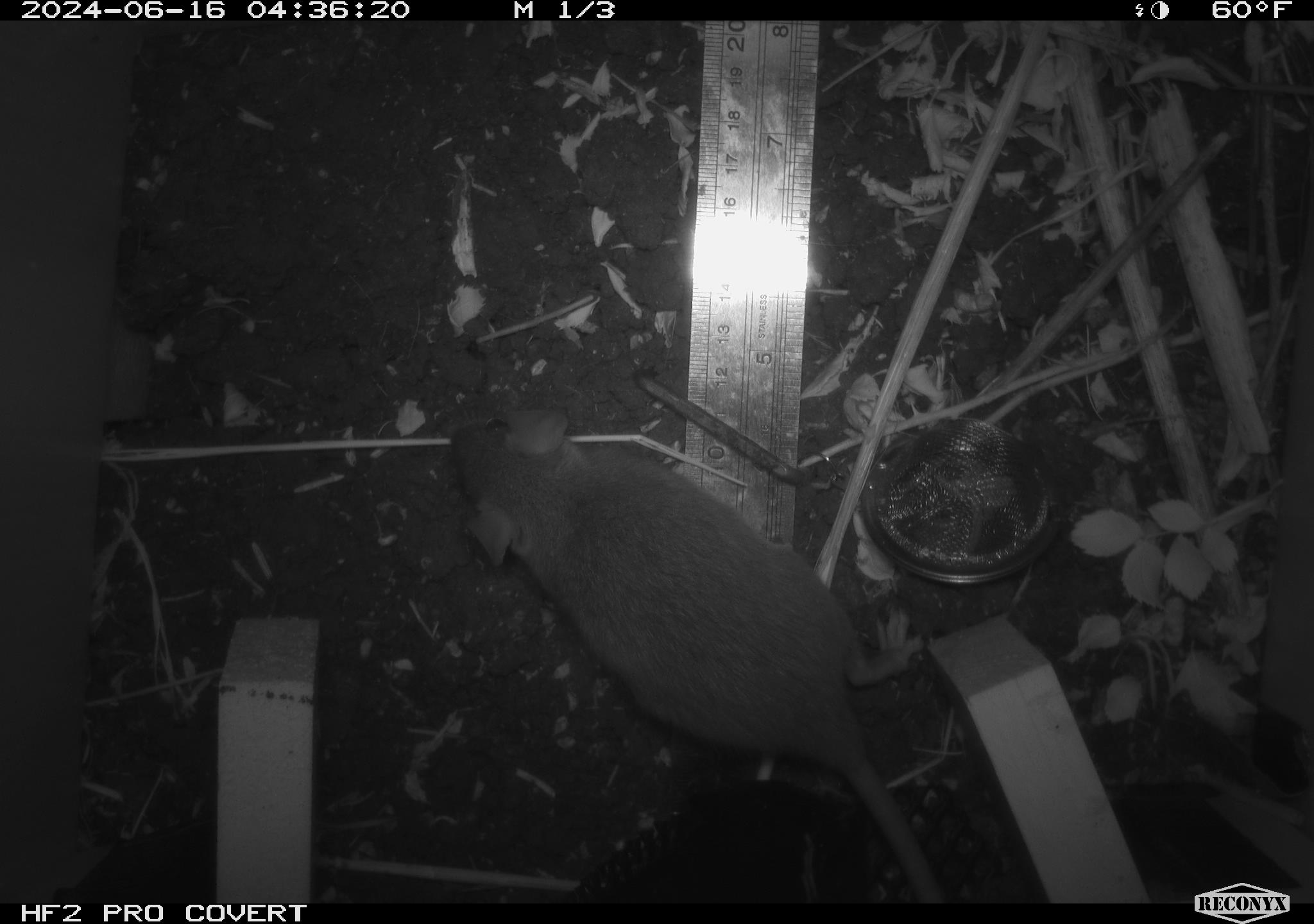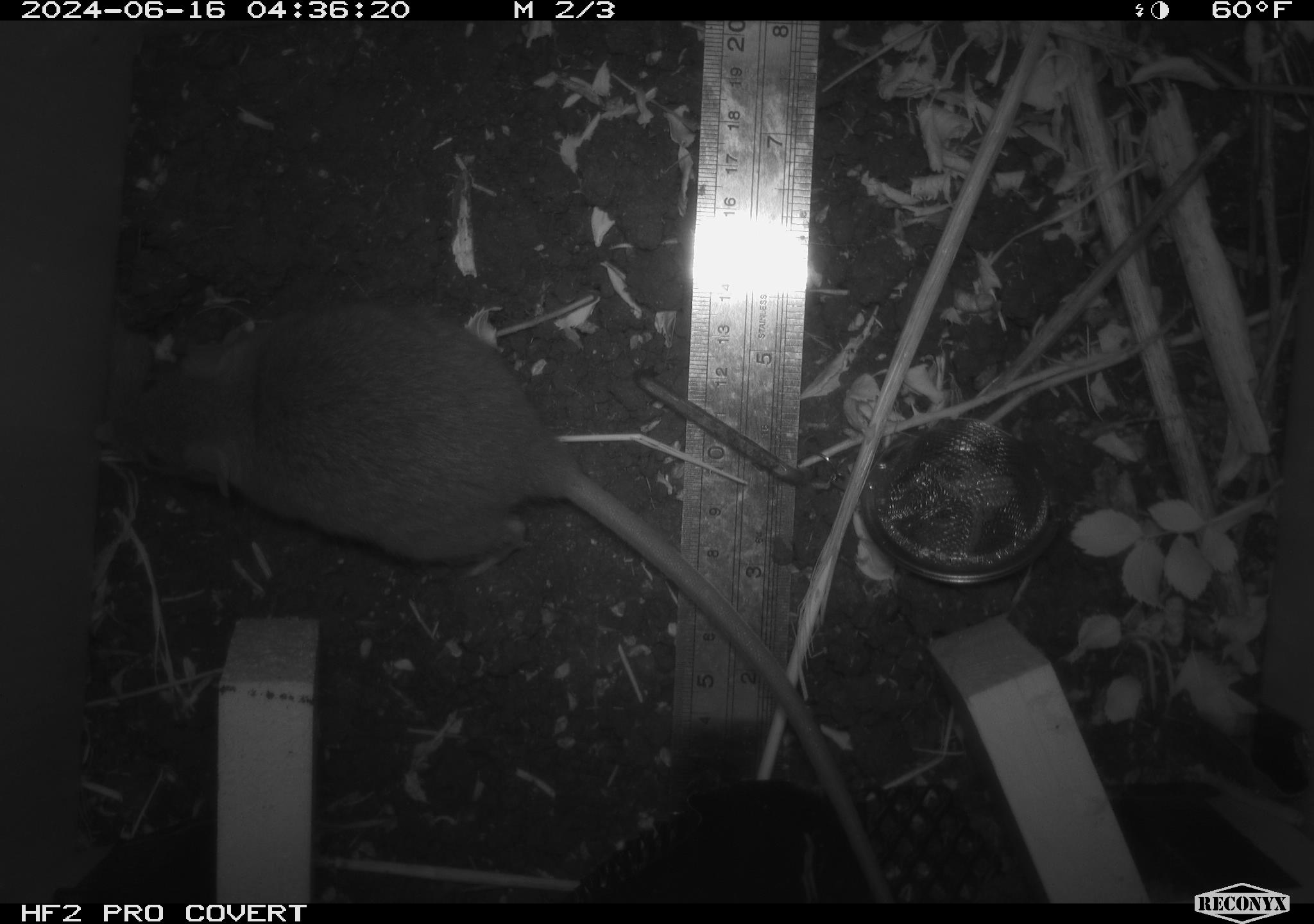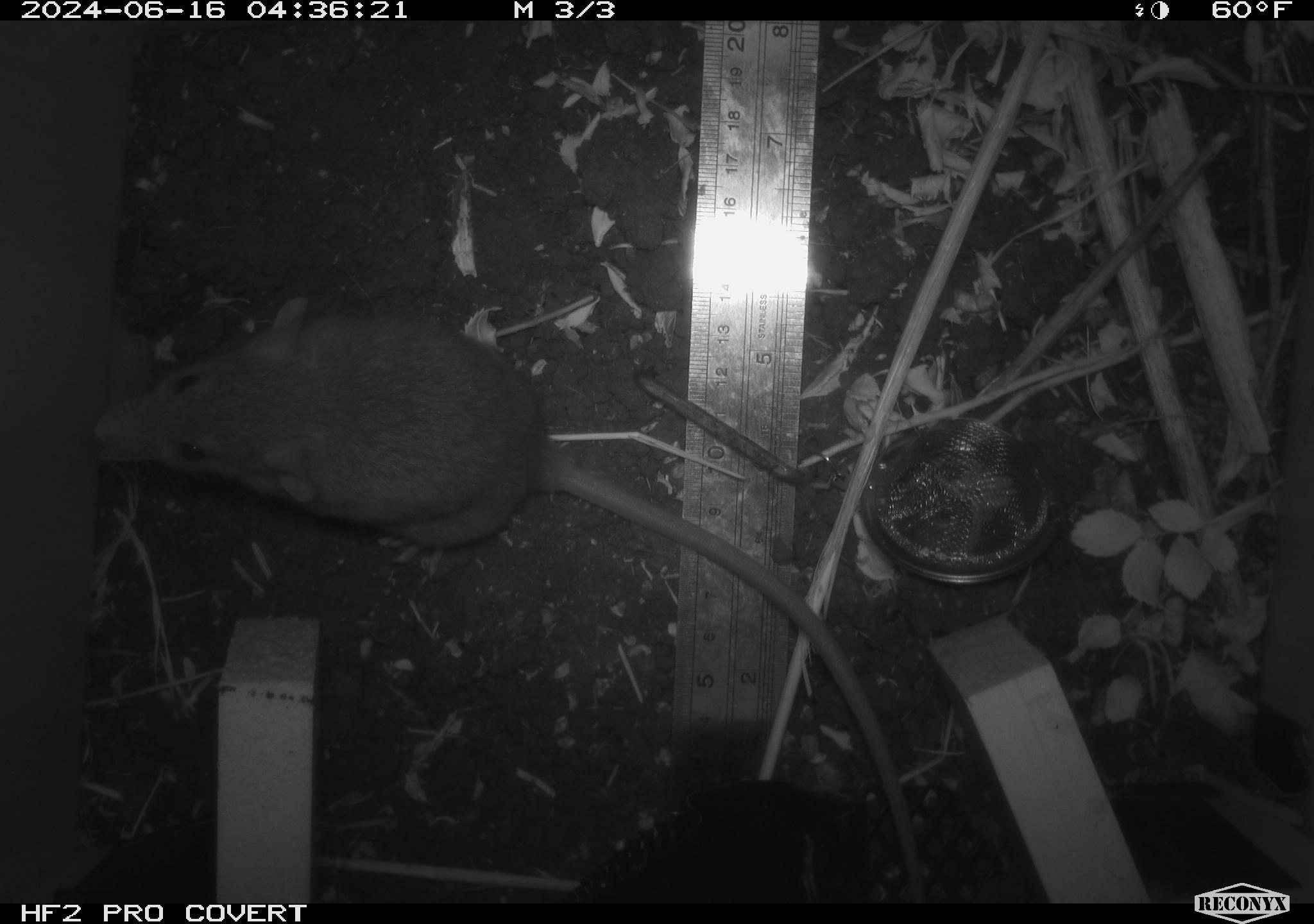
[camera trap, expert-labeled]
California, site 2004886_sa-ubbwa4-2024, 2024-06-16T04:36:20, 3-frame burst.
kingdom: Animalia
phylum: Chordata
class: Mammalia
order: Rodentia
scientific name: Rodentia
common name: woodrat or rat or mouse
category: woodrat or rat or mouse species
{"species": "woodrat or rat or mouse species (woodrat or rat or mouse) (Rodentia)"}